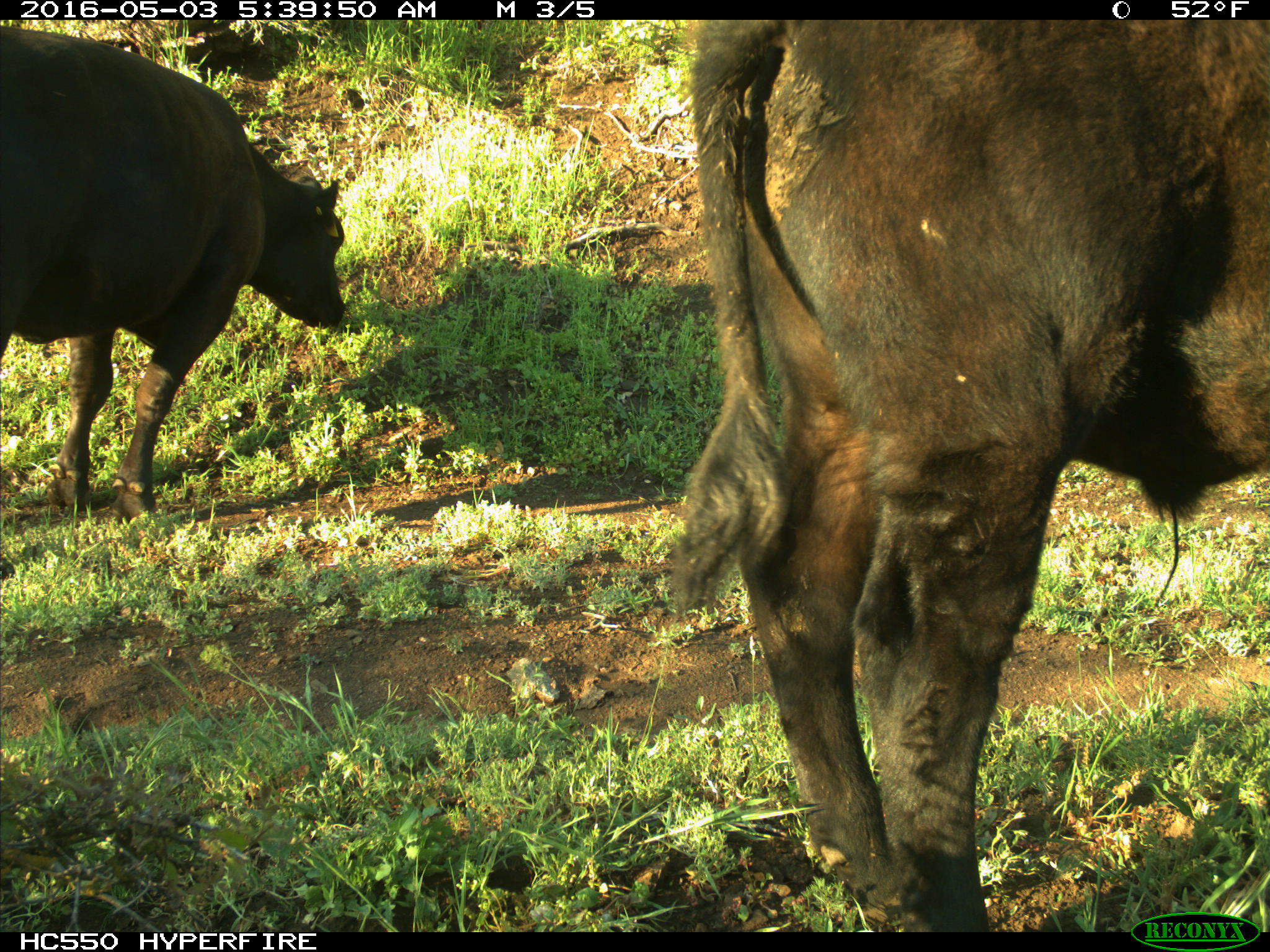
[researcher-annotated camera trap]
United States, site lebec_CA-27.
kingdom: Animalia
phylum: Chordata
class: Mammalia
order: Artiodactyla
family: Bovidae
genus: Bos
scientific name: Bos taurus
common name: domestic cow